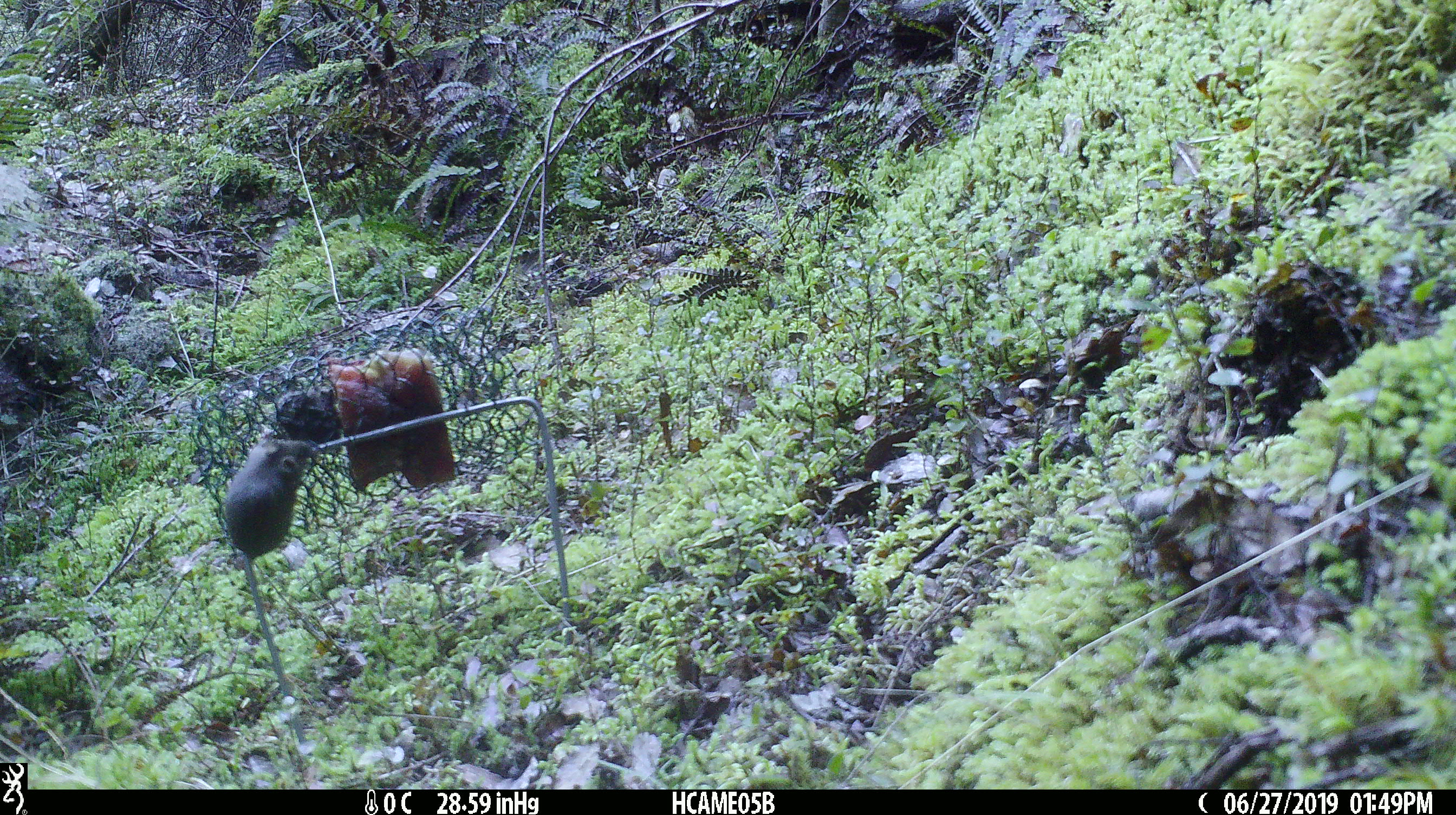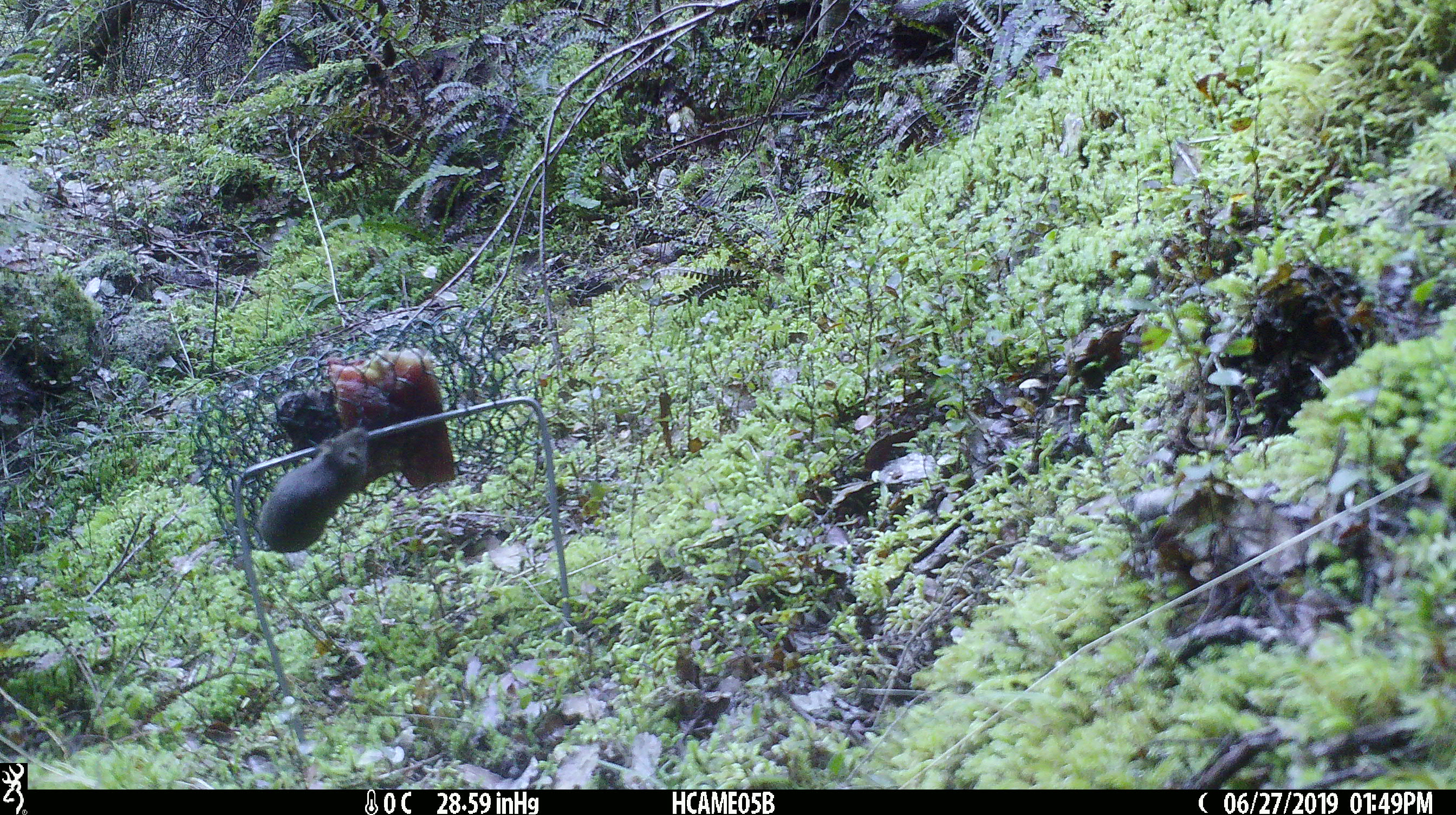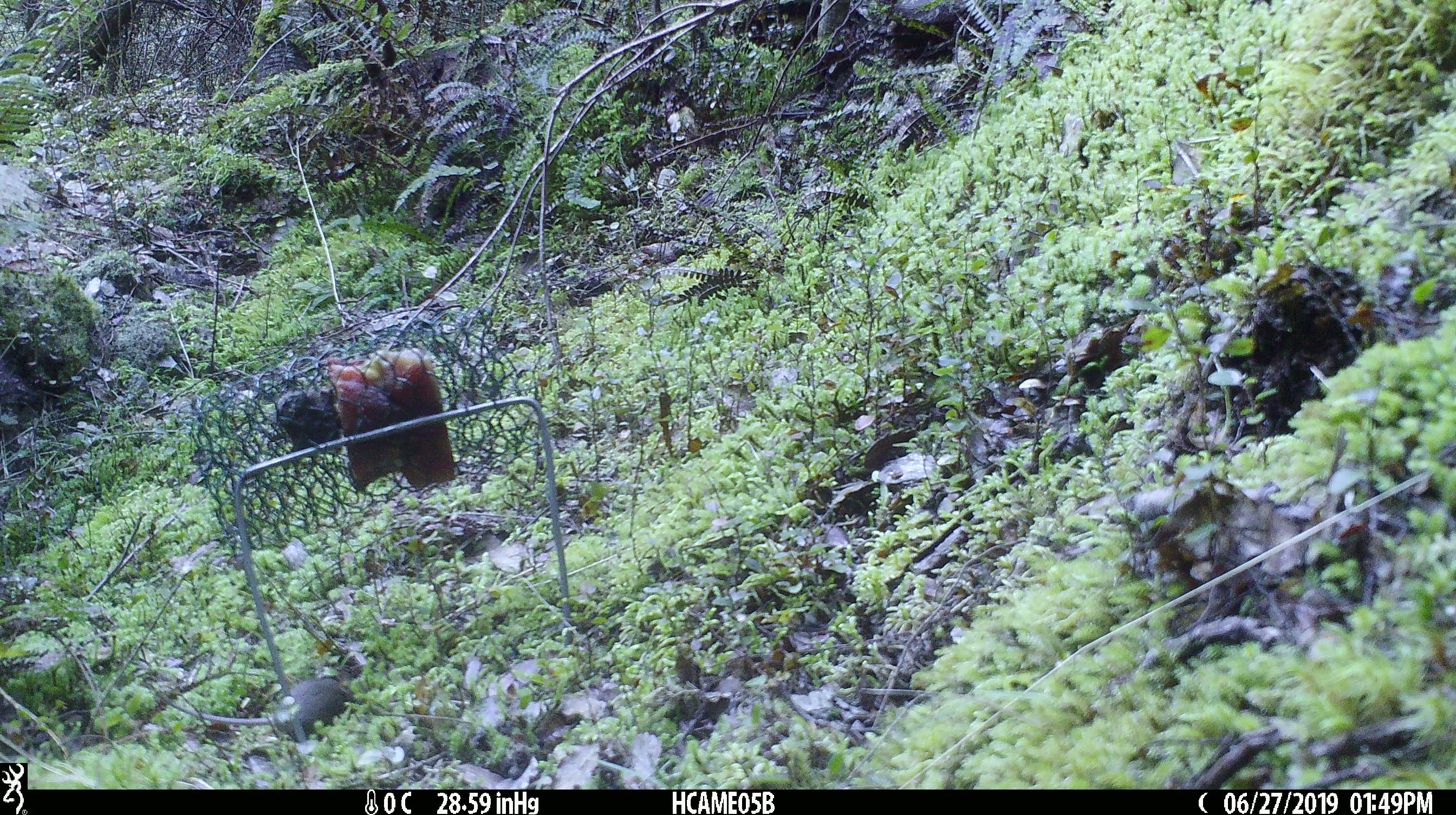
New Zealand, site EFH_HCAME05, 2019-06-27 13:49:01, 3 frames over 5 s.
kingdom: Animalia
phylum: Chordata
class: Mammalia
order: Rodentia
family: Muridae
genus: Mus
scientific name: Mus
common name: mouse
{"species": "mouse (Mus)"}